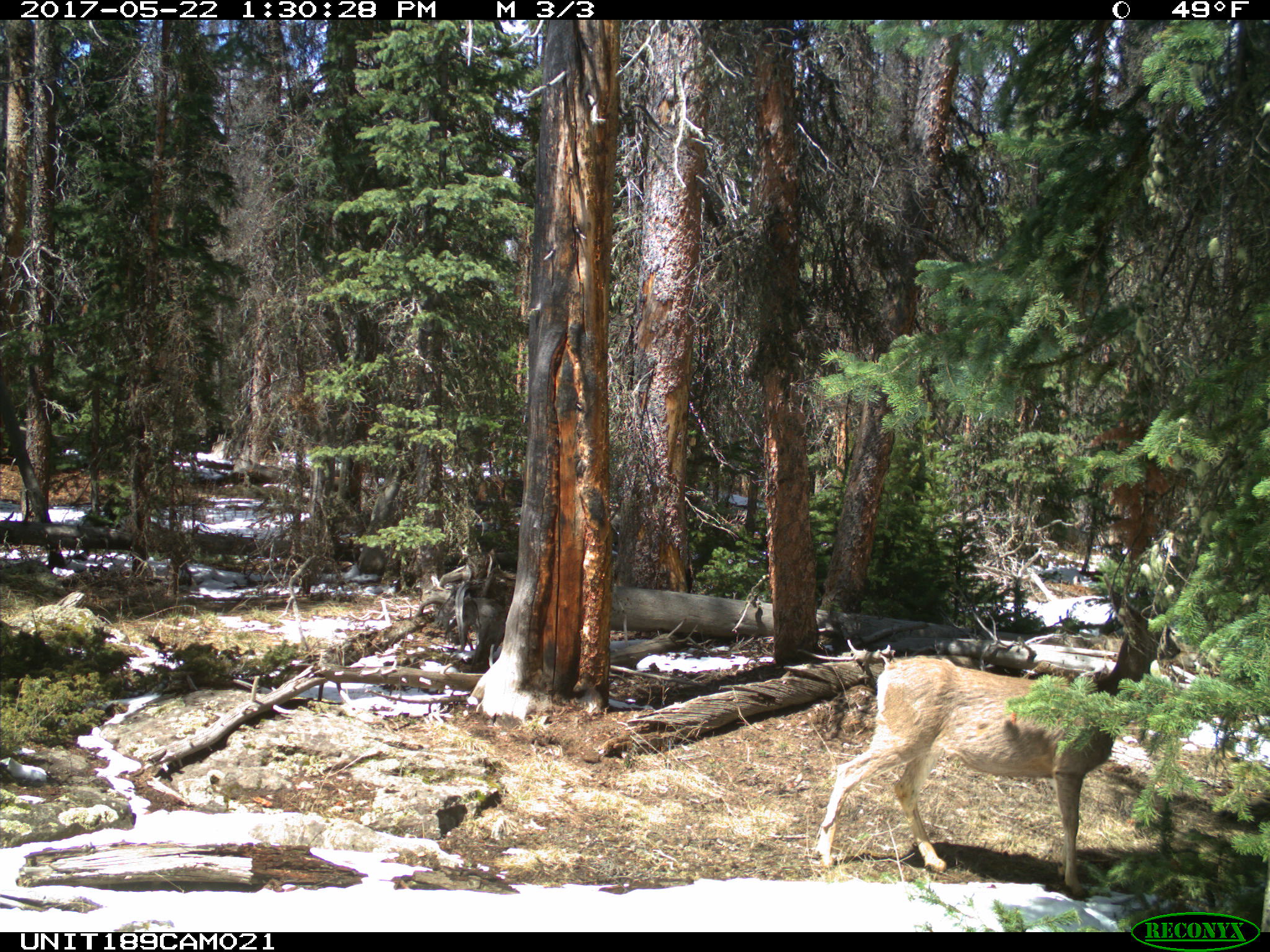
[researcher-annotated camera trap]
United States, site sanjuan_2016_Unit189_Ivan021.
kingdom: Animalia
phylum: Chordata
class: Mammalia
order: Artiodactyla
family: Cervidae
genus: Odocoileus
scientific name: Odocoileus hemionus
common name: mule deer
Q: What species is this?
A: Odocoileus hemionus (mule deer).